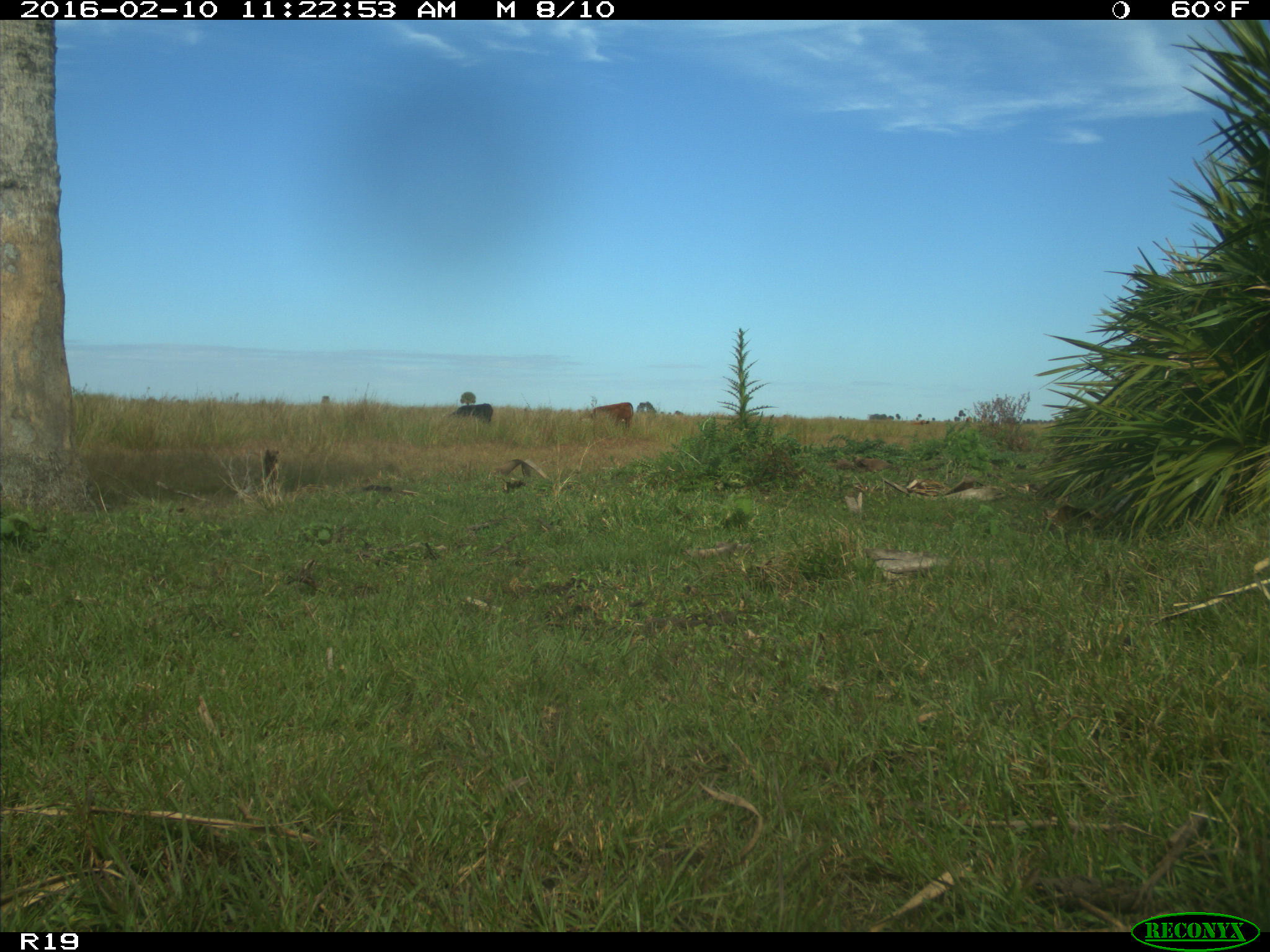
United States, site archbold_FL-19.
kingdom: Animalia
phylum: Chordata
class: Mammalia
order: Artiodactyla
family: Bovidae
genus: Bos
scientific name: Bos taurus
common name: domestic cow